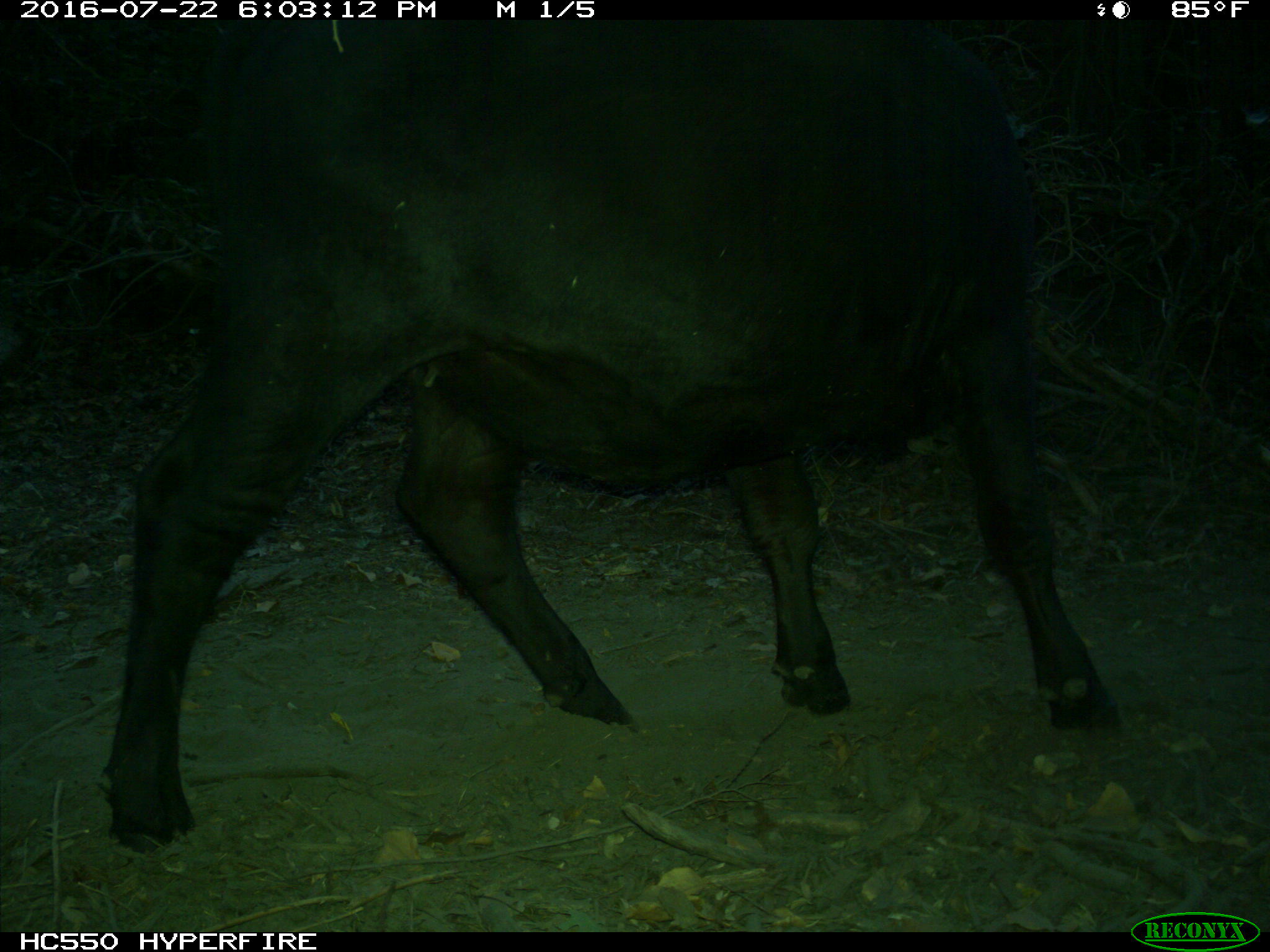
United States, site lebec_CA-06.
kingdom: Animalia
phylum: Chordata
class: Mammalia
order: Artiodactyla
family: Bovidae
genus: Bos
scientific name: Bos taurus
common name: domestic cow